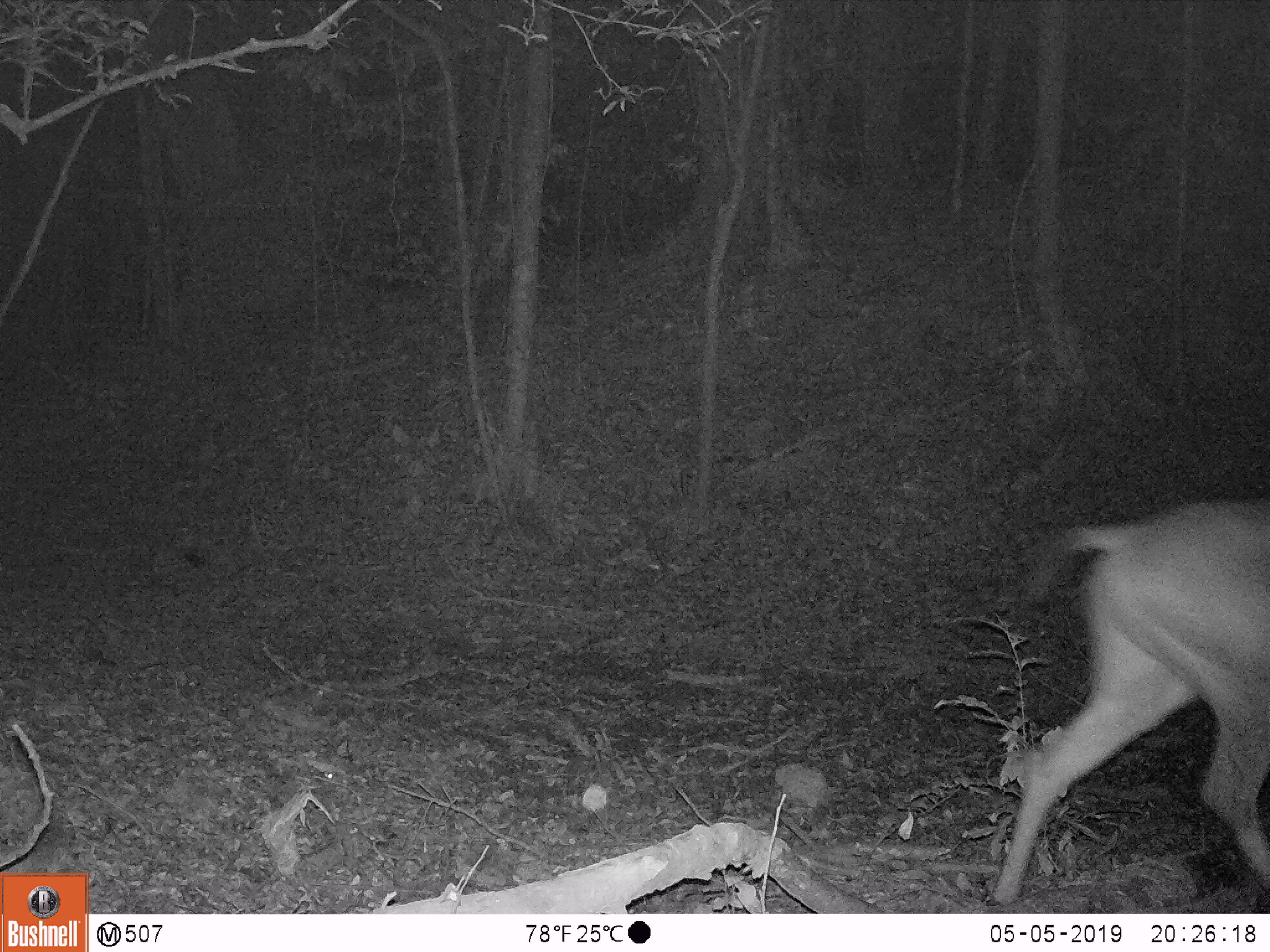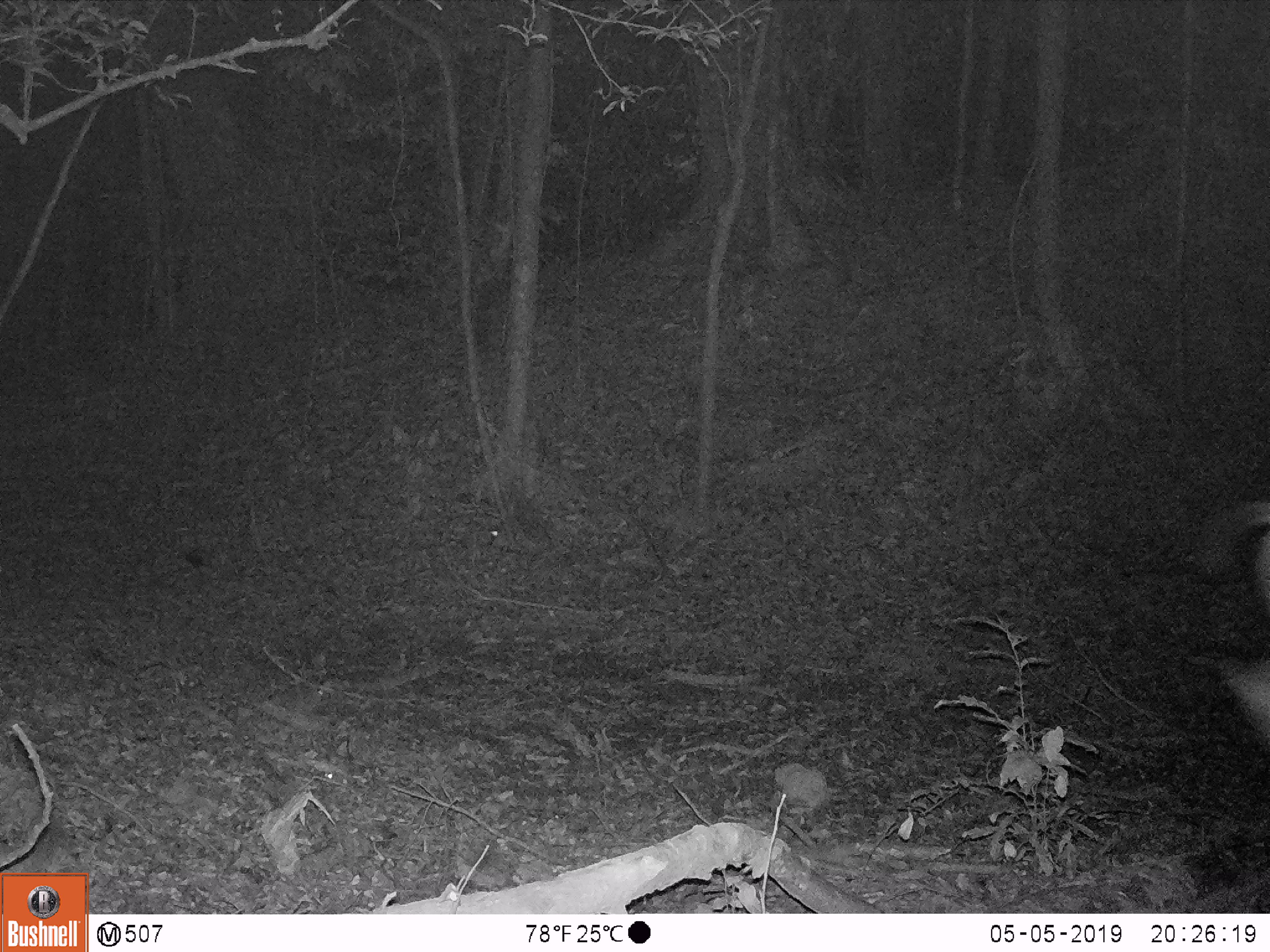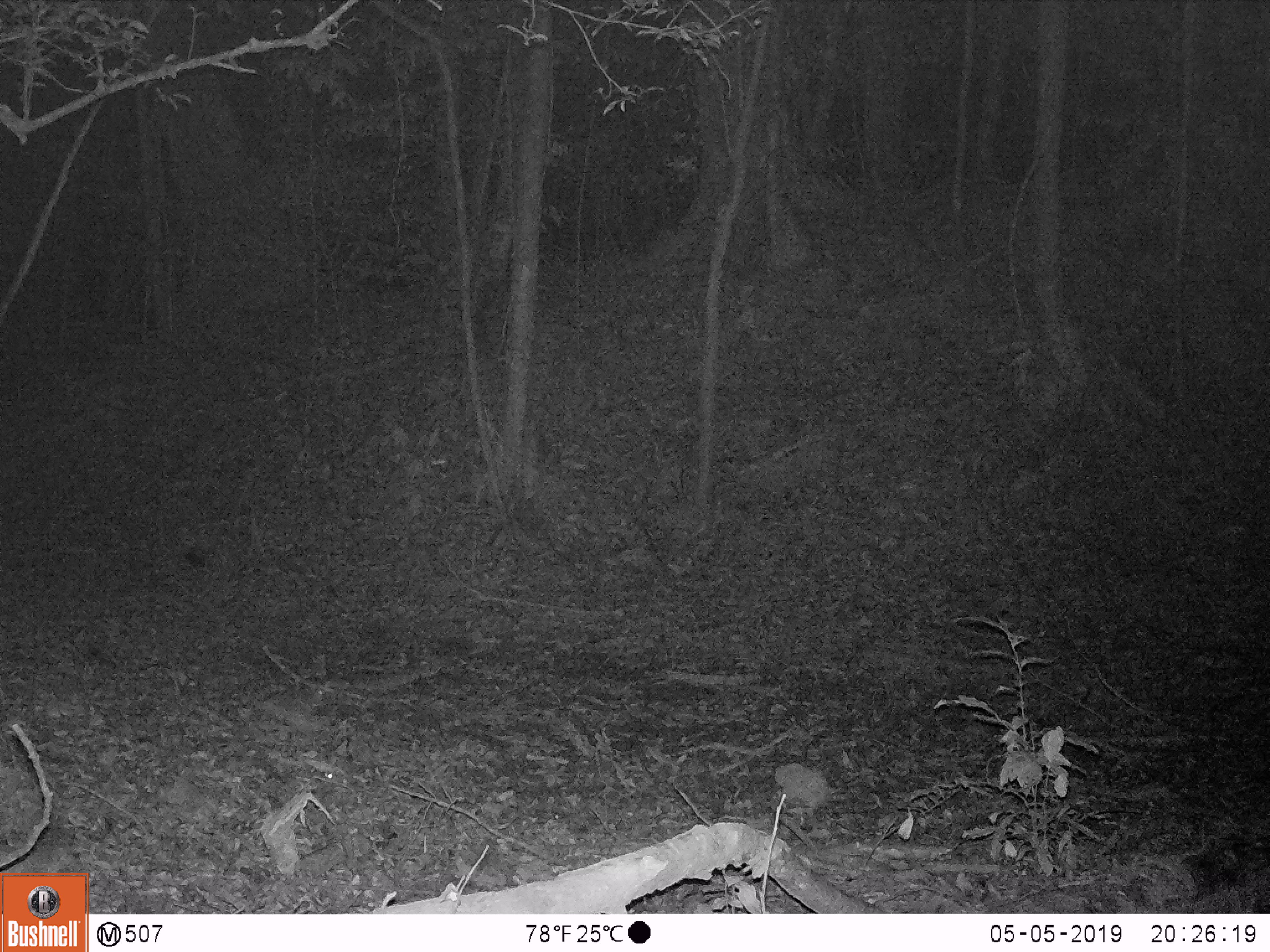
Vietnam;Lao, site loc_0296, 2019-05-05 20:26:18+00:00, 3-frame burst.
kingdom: Animalia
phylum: Chordata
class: Mammalia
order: Artiodactyla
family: Cervidae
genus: Rusa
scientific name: Rusa unicolor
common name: sambar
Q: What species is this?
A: Sambar (Rusa unicolor).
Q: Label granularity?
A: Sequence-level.